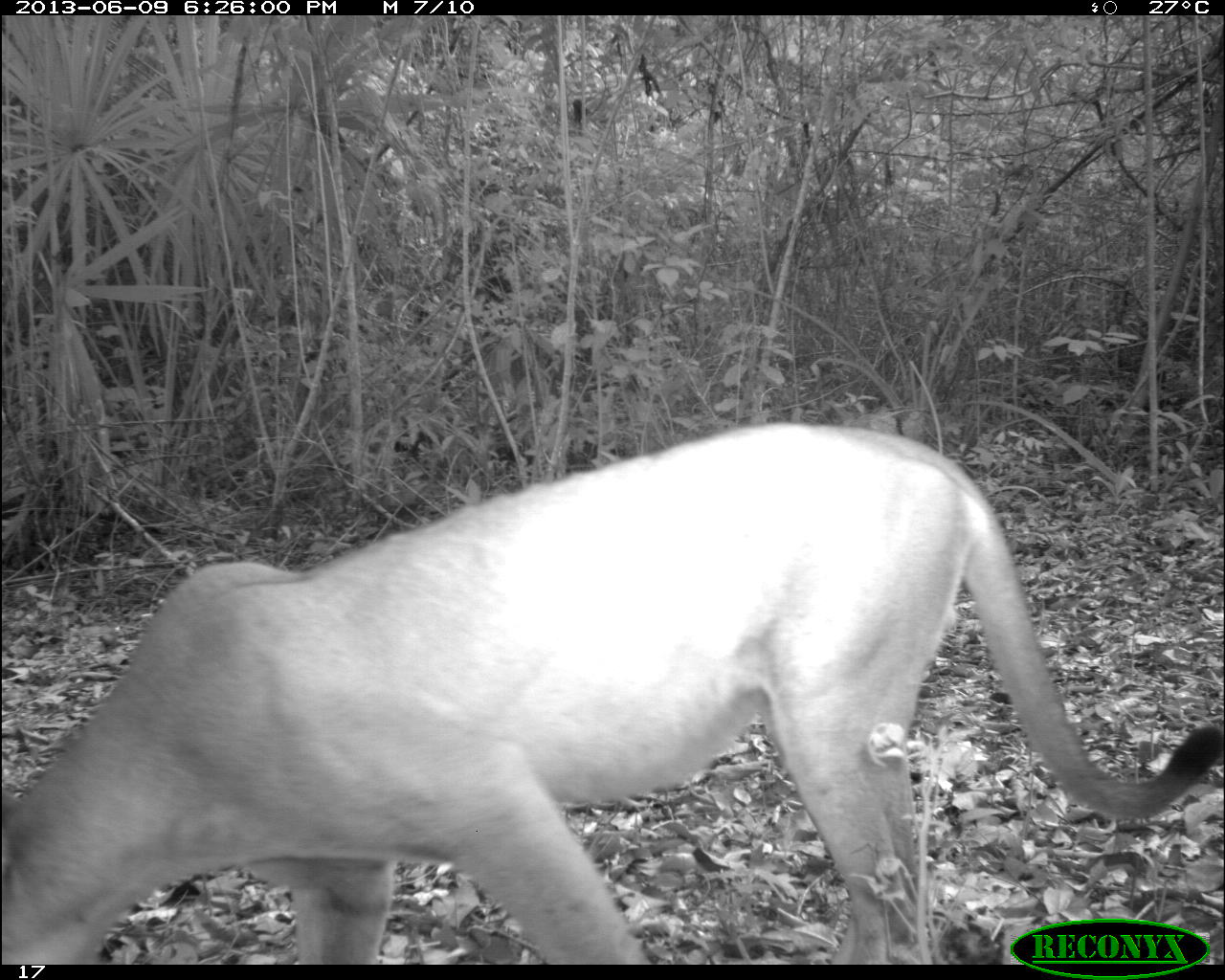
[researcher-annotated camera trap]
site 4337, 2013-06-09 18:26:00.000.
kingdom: Animalia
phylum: Chordata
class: Mammalia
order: Carnivora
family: Felidae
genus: Puma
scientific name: Puma concolor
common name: mountain lion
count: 1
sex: male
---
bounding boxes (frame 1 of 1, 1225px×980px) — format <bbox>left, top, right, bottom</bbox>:
puma concolor: <bbox>0, 420, 1221, 964</bbox>